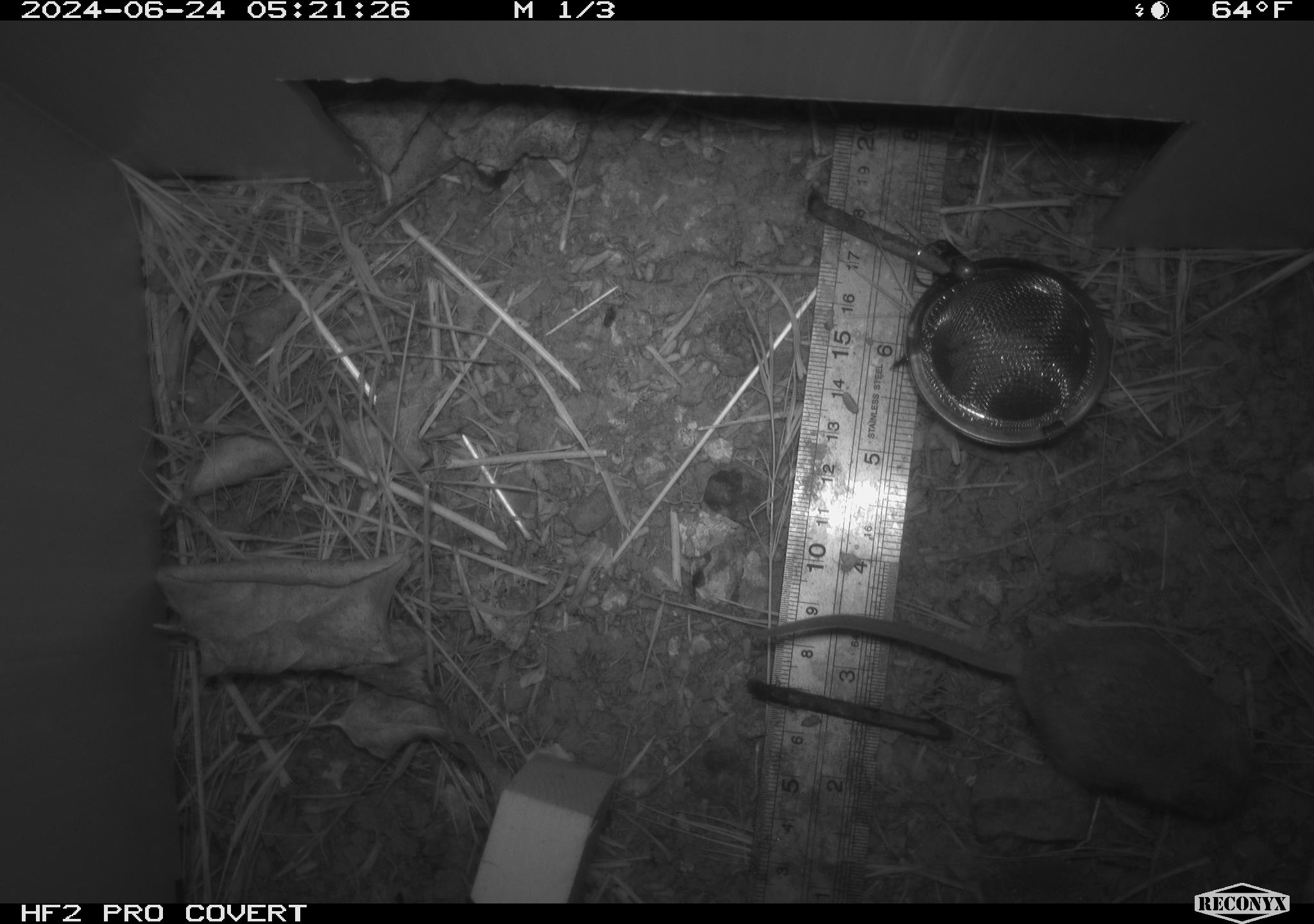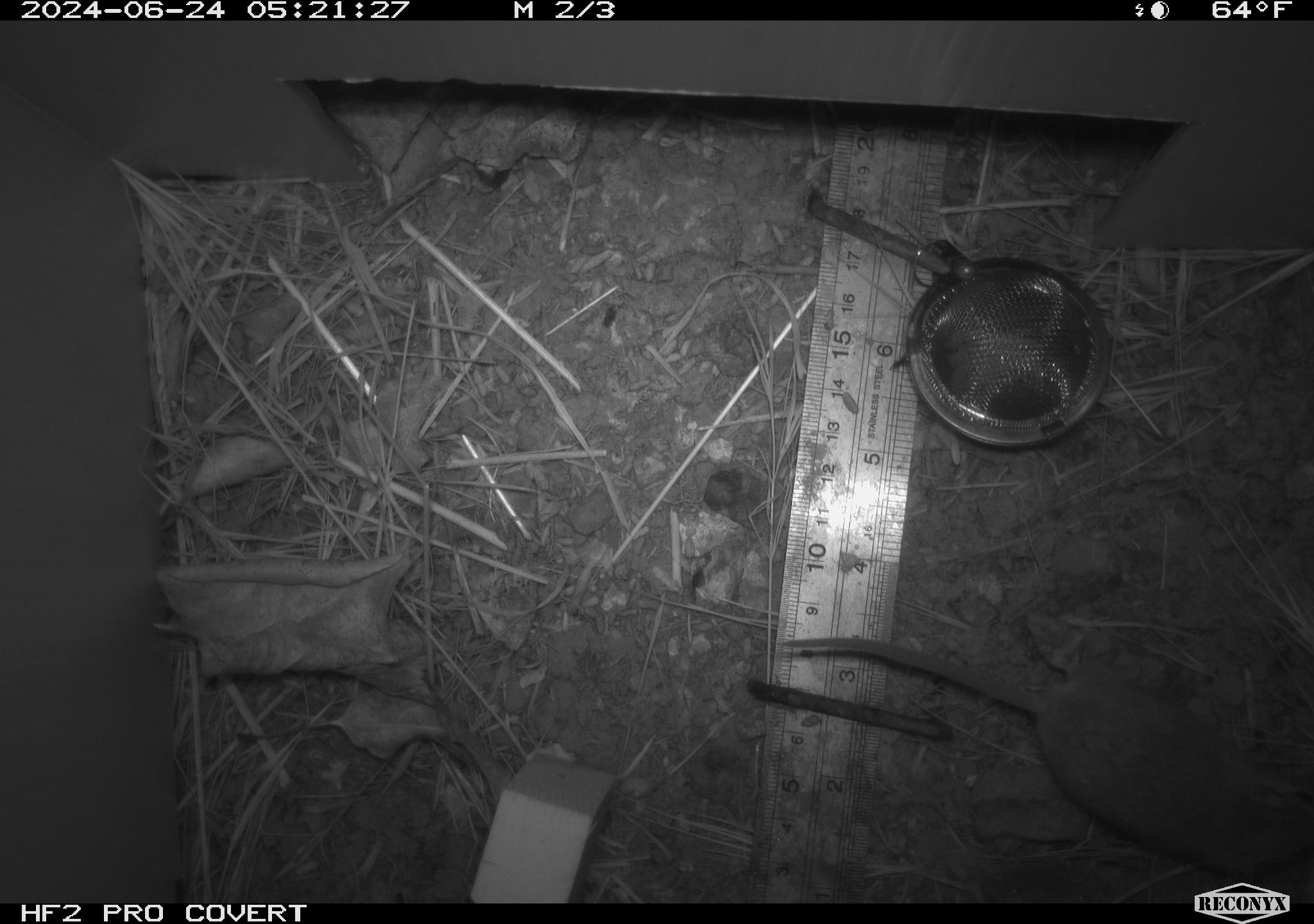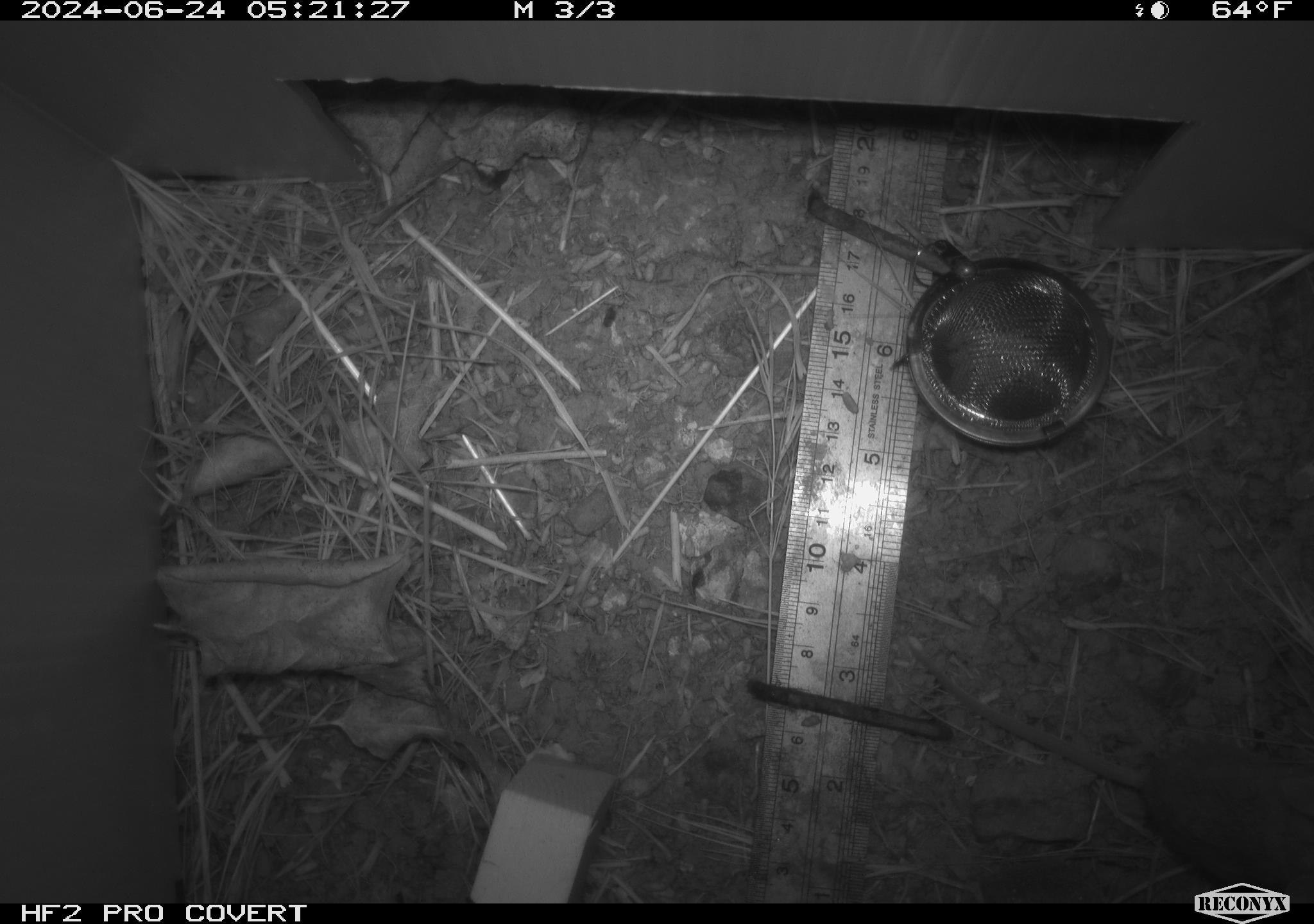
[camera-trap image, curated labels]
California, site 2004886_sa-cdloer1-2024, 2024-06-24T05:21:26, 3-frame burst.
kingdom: Animalia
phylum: Chordata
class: Mammalia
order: Rodentia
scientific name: Rodentia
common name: mouse species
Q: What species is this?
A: Mouse species (Rodentia).